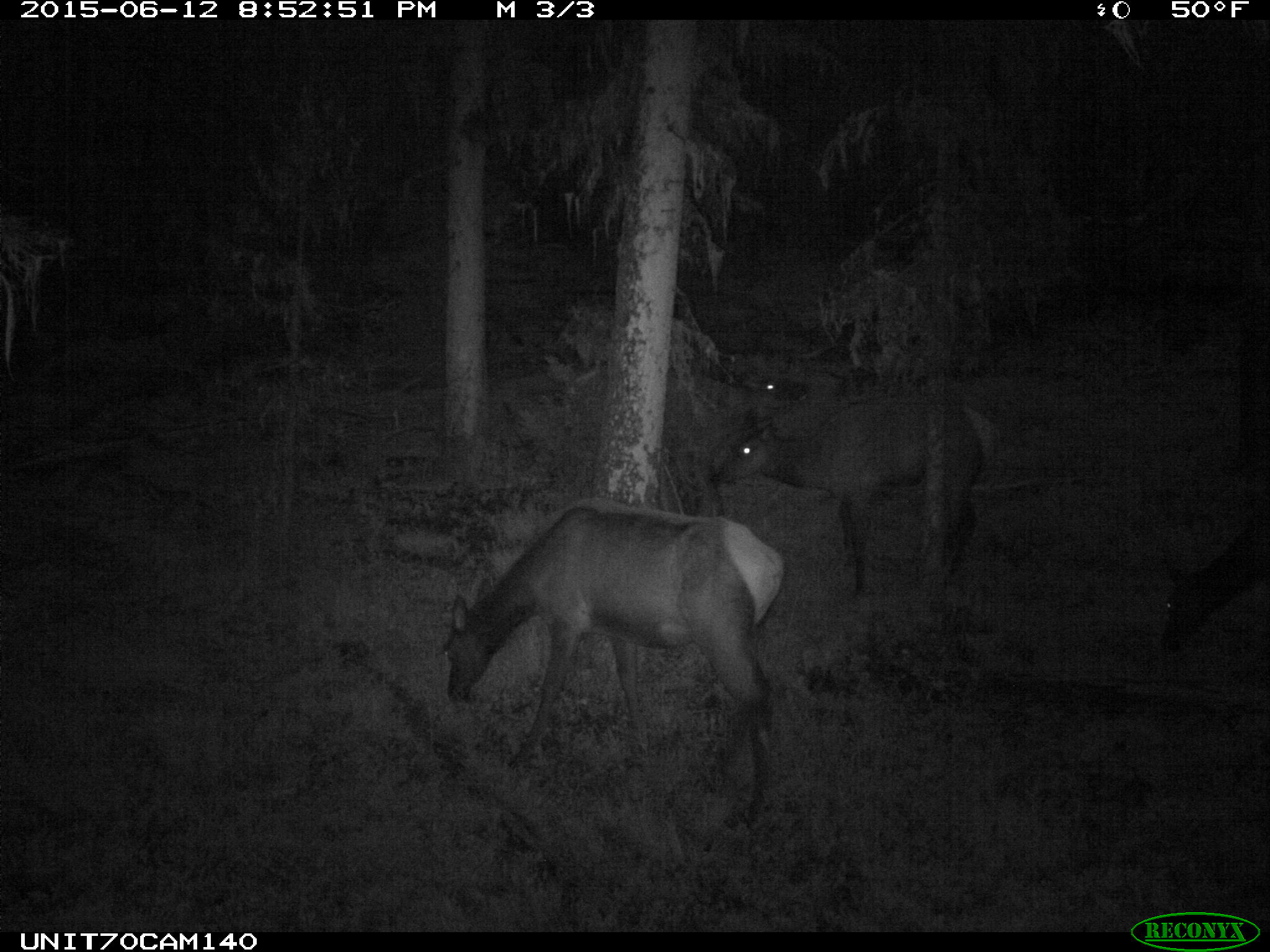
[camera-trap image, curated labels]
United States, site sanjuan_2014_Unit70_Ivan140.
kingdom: Animalia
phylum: Chordata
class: Mammalia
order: Artiodactyla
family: Cervidae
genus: Cervus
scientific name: Cervus elaphus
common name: red deer